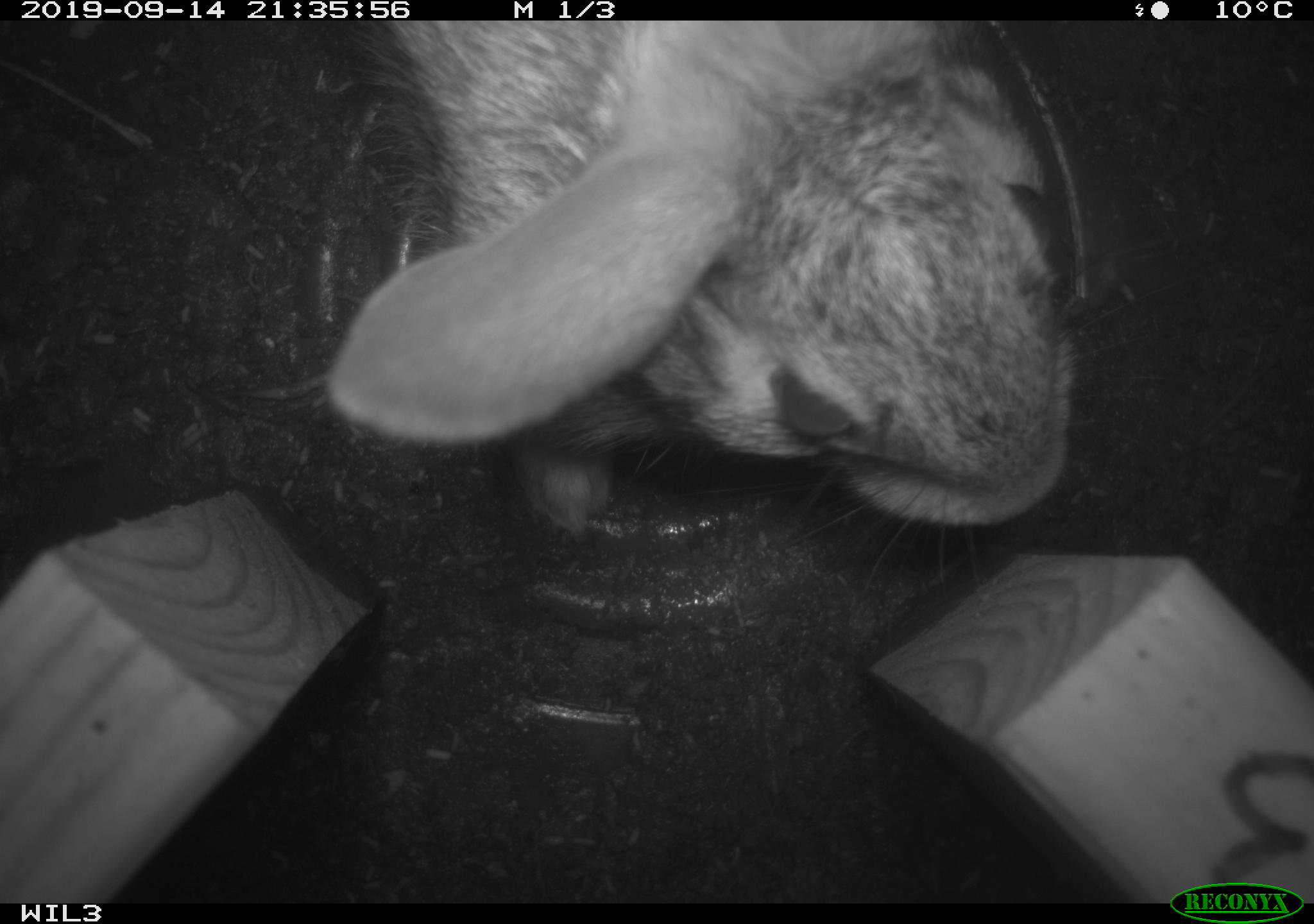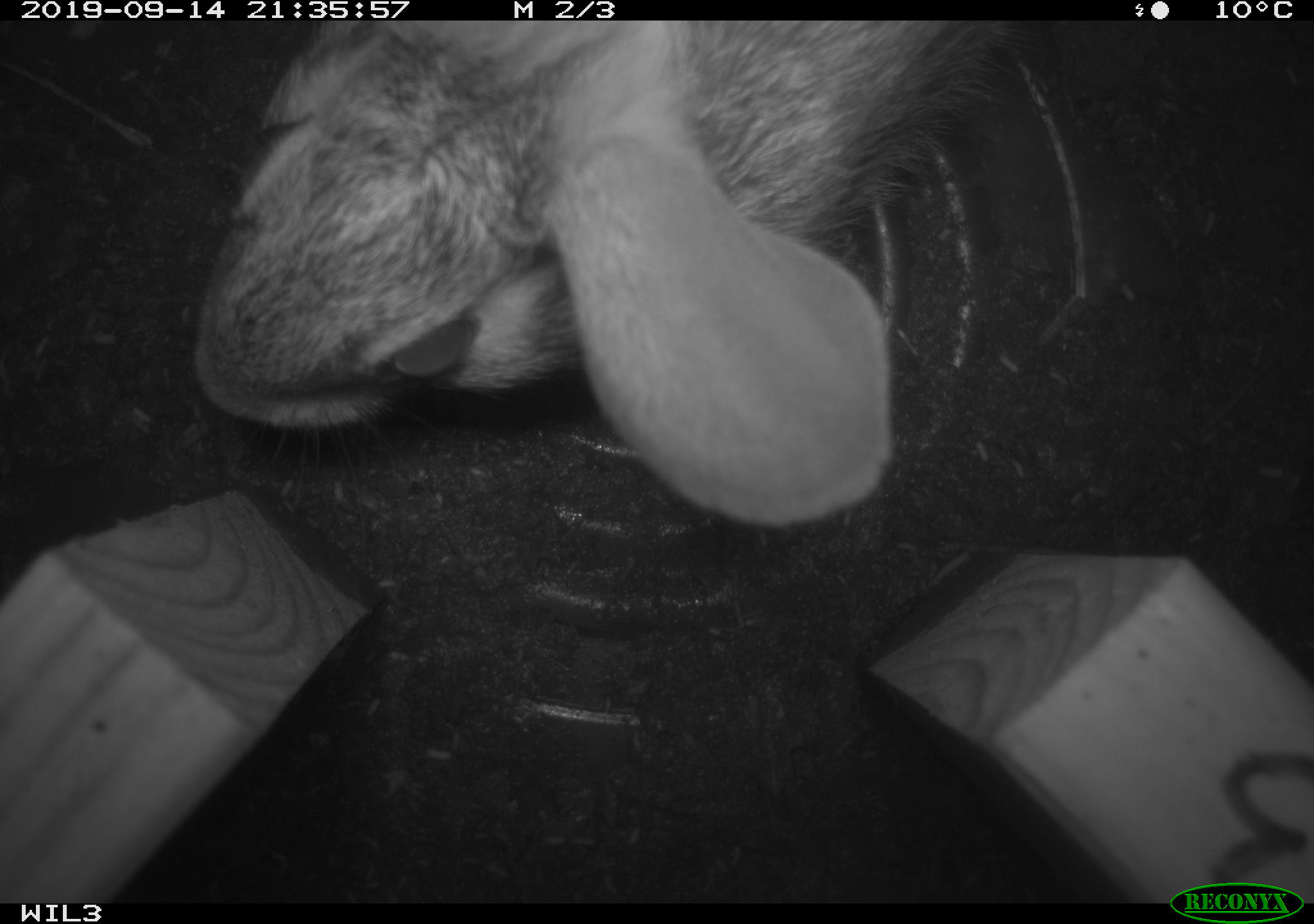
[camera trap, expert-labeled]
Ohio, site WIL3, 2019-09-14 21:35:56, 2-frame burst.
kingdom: Animalia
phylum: Chordata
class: Mammalia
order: Lagomorpha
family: Leporidae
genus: Sylvilagus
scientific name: Sylvilagus floridanus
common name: eastern cottontail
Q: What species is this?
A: Eastern cottontail (Sylvilagus floridanus).